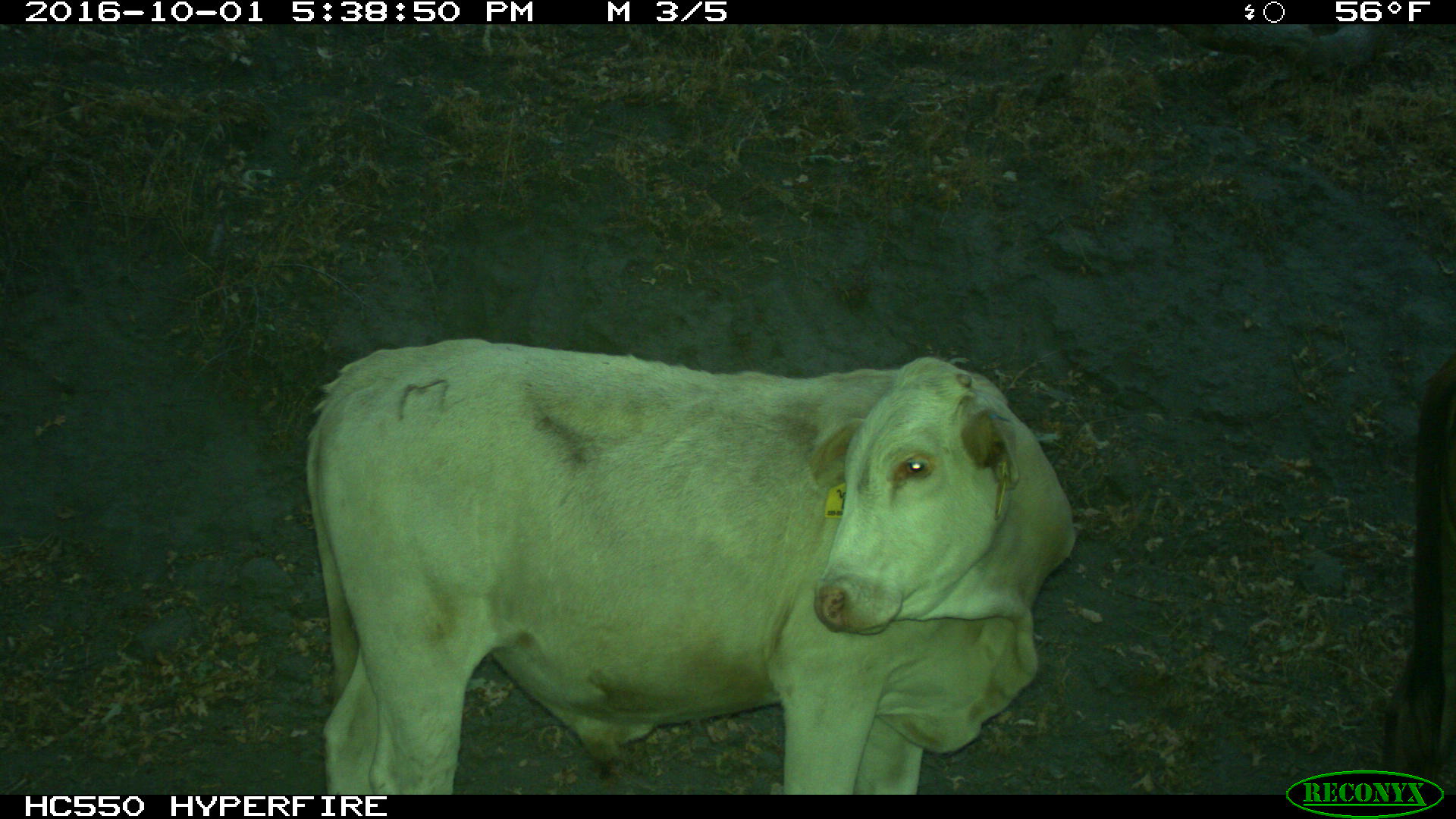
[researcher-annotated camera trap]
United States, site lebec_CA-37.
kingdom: Animalia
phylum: Chordata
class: Mammalia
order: Artiodactyla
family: Bovidae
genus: Bos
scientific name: Bos taurus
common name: domestic cow